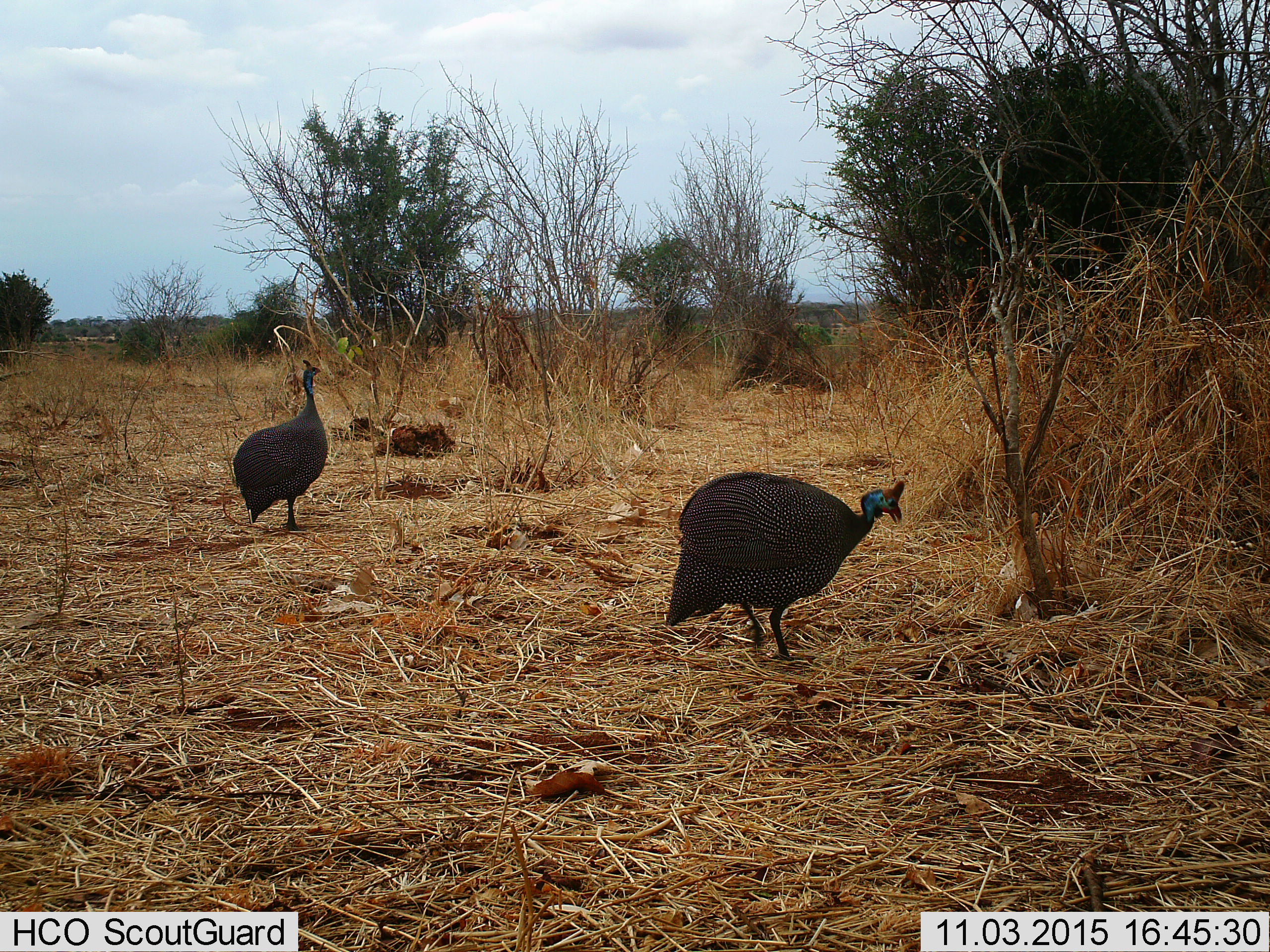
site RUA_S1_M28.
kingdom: Animalia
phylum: Chordata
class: Aves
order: Galliformes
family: Numididae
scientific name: Numididae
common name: guineafowl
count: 2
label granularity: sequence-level